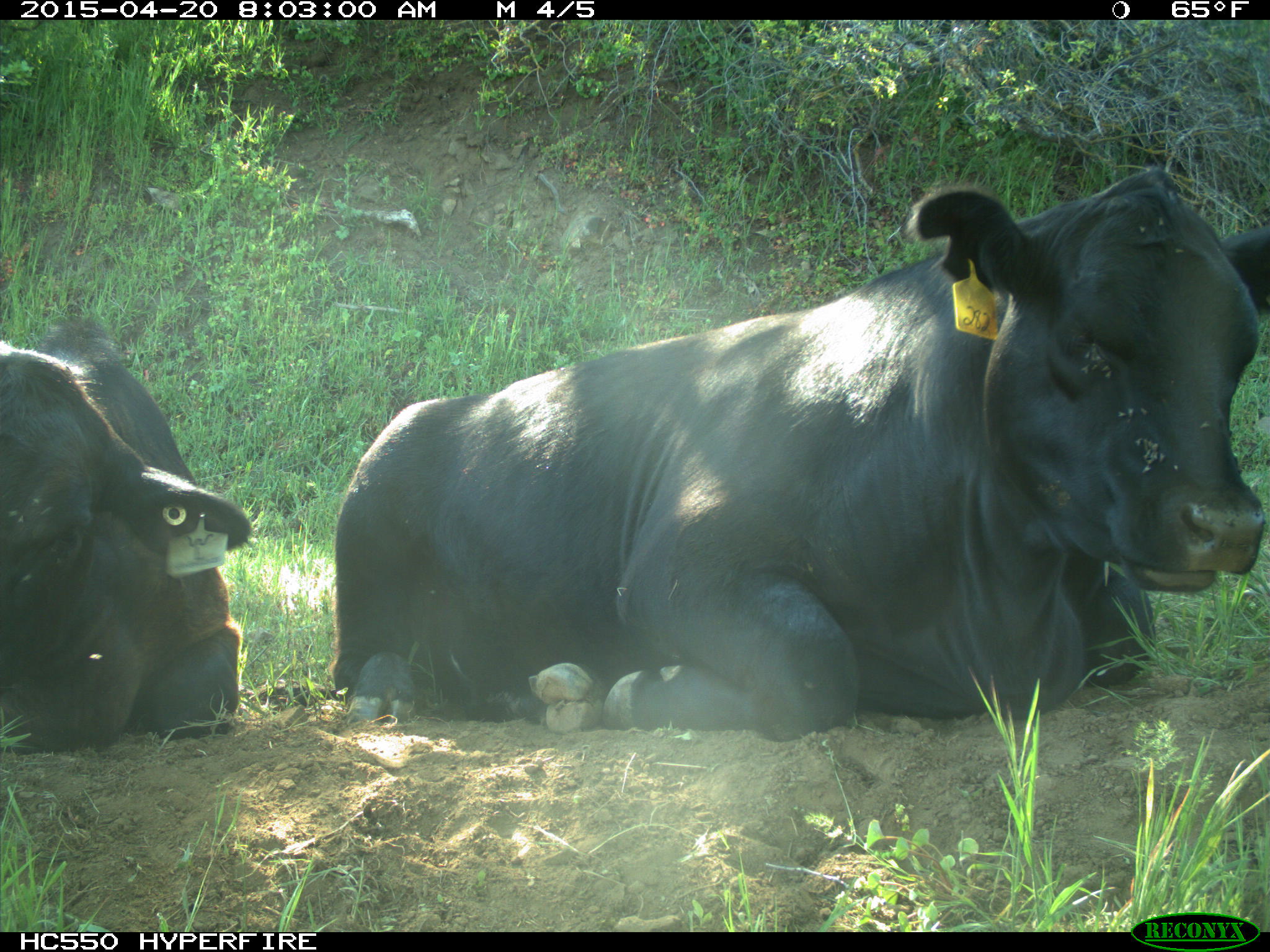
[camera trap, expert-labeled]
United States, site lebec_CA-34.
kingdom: Animalia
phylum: Chordata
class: Mammalia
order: Artiodactyla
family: Bovidae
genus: Bos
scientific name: Bos taurus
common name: domestic cow